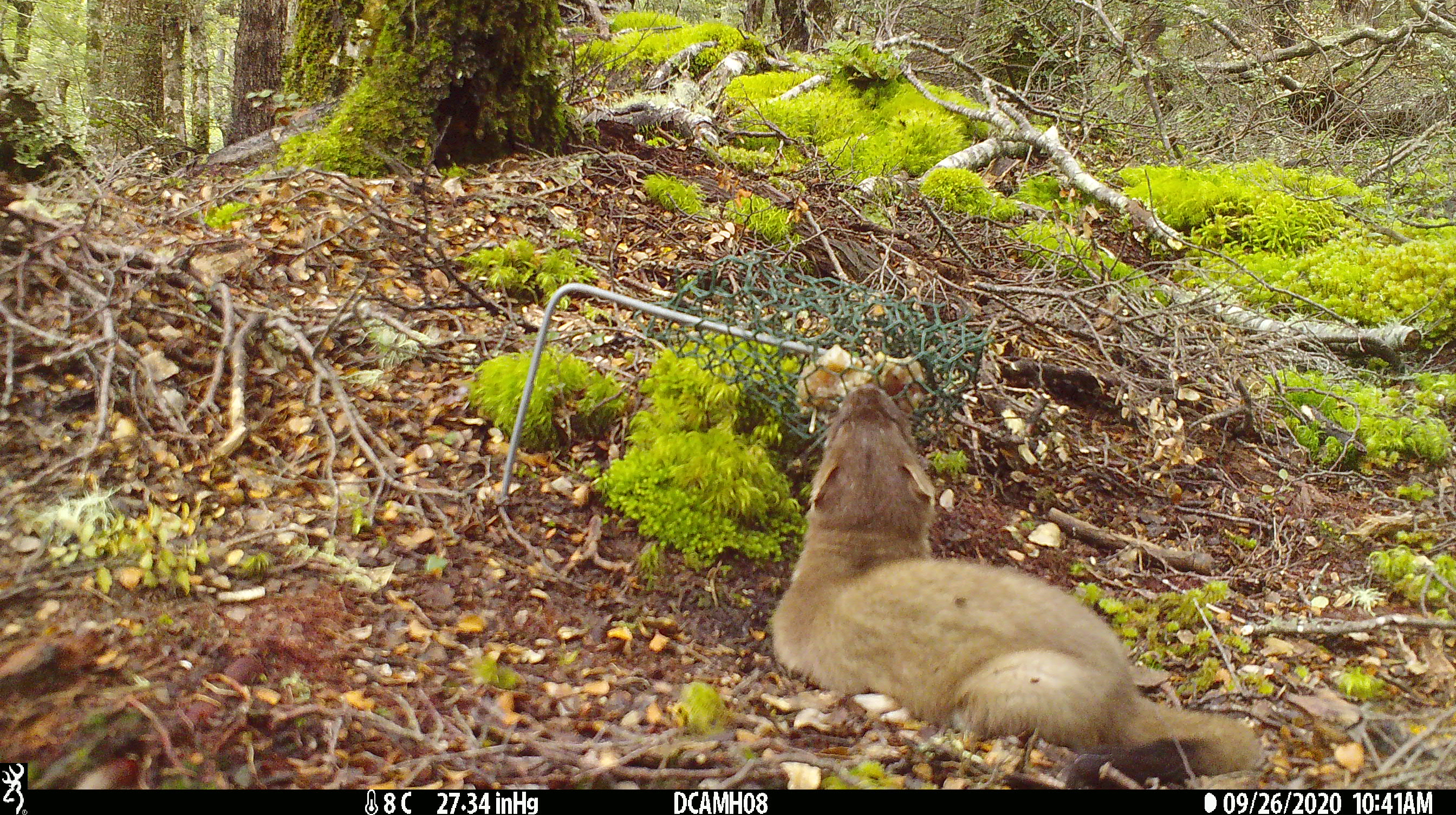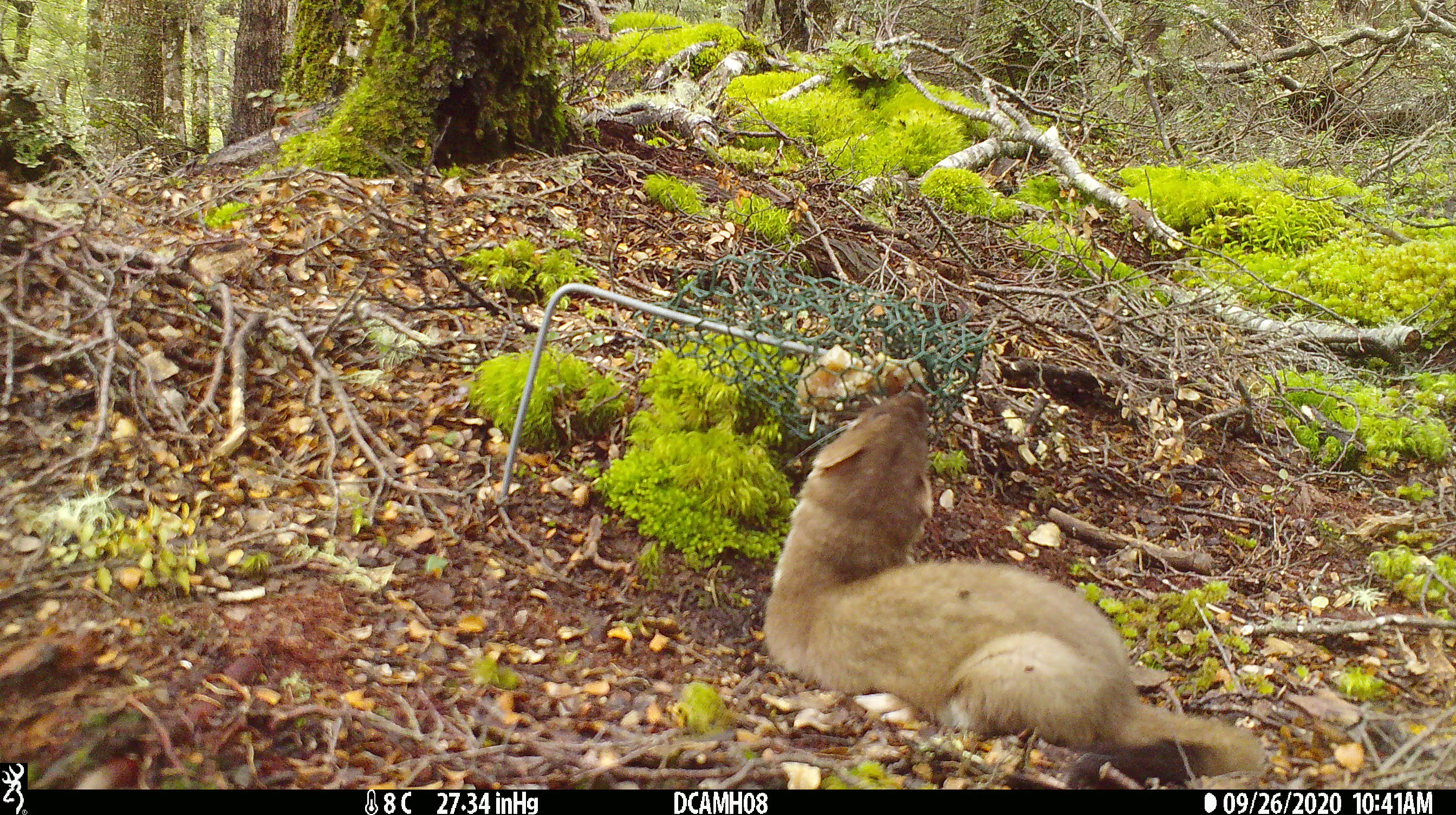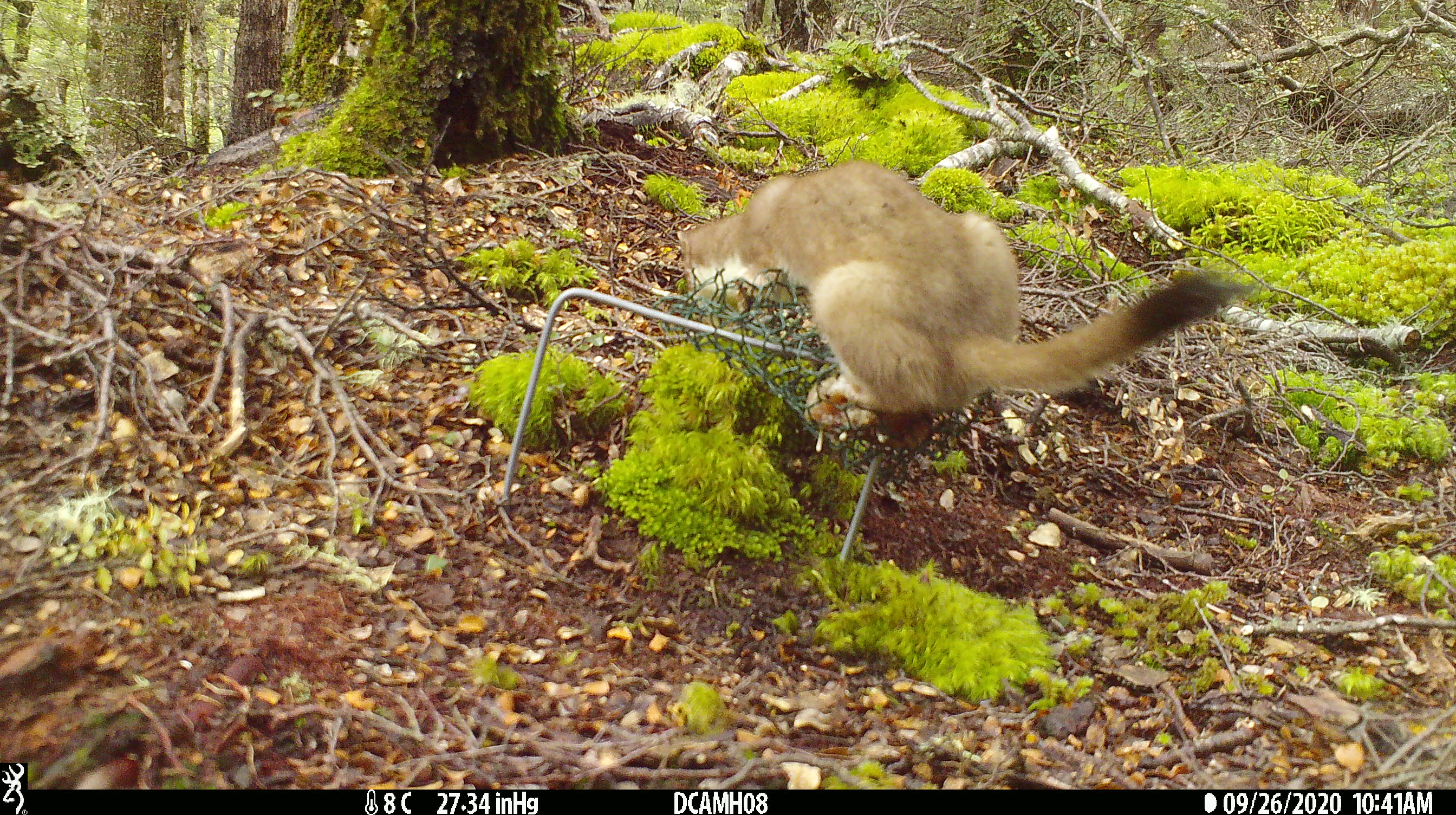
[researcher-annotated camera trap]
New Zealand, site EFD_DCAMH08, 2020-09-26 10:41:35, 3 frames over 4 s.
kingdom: Animalia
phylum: Chordata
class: Mammalia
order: Carnivora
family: Mustelidae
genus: Mustela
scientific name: Mustela erminea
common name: stoat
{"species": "stoat (Mustela erminea)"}